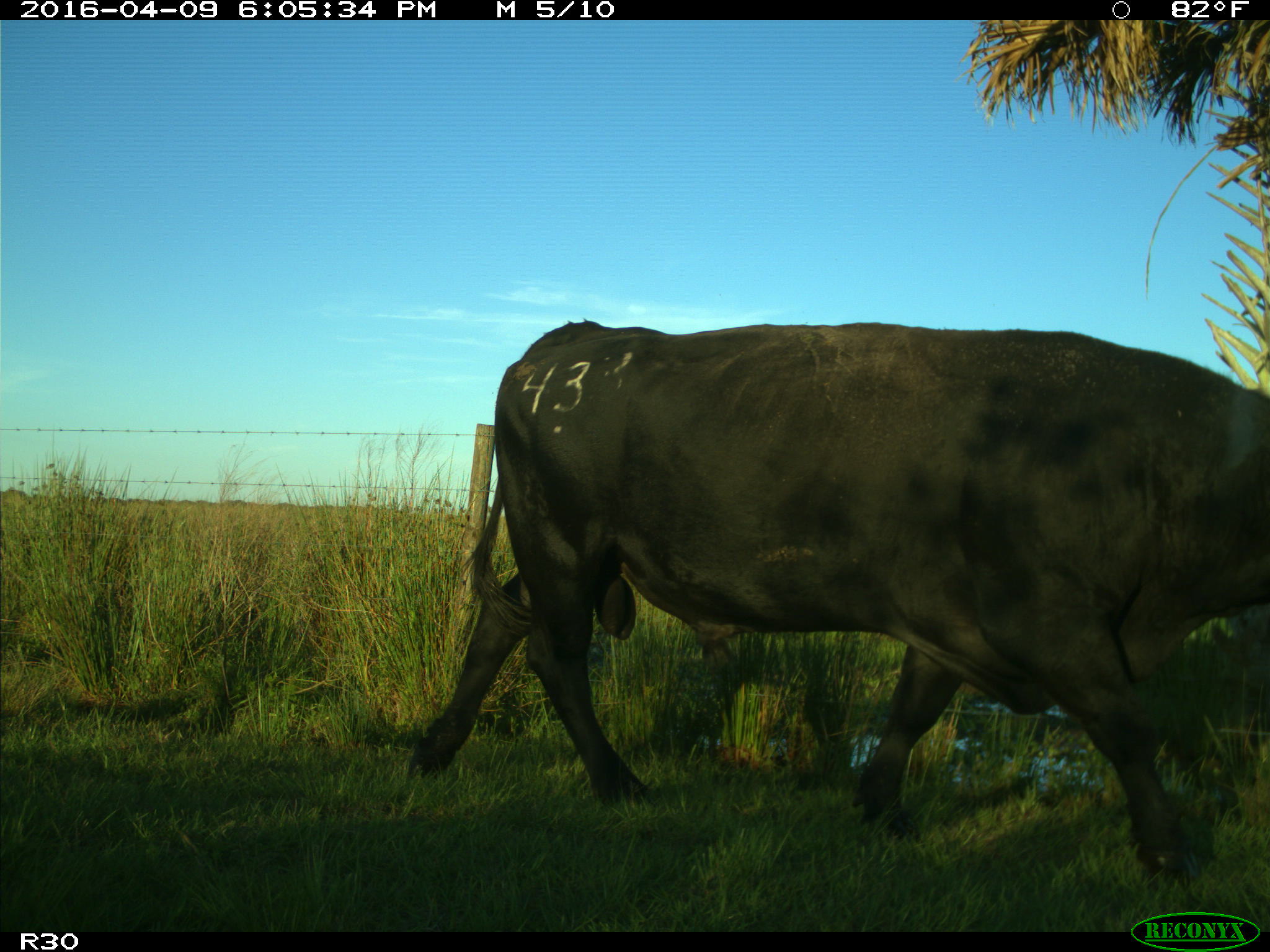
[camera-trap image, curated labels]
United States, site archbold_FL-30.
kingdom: Animalia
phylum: Chordata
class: Mammalia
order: Artiodactyla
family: Bovidae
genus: Bos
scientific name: Bos taurus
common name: domestic cow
Bos taurus (domestic cow).